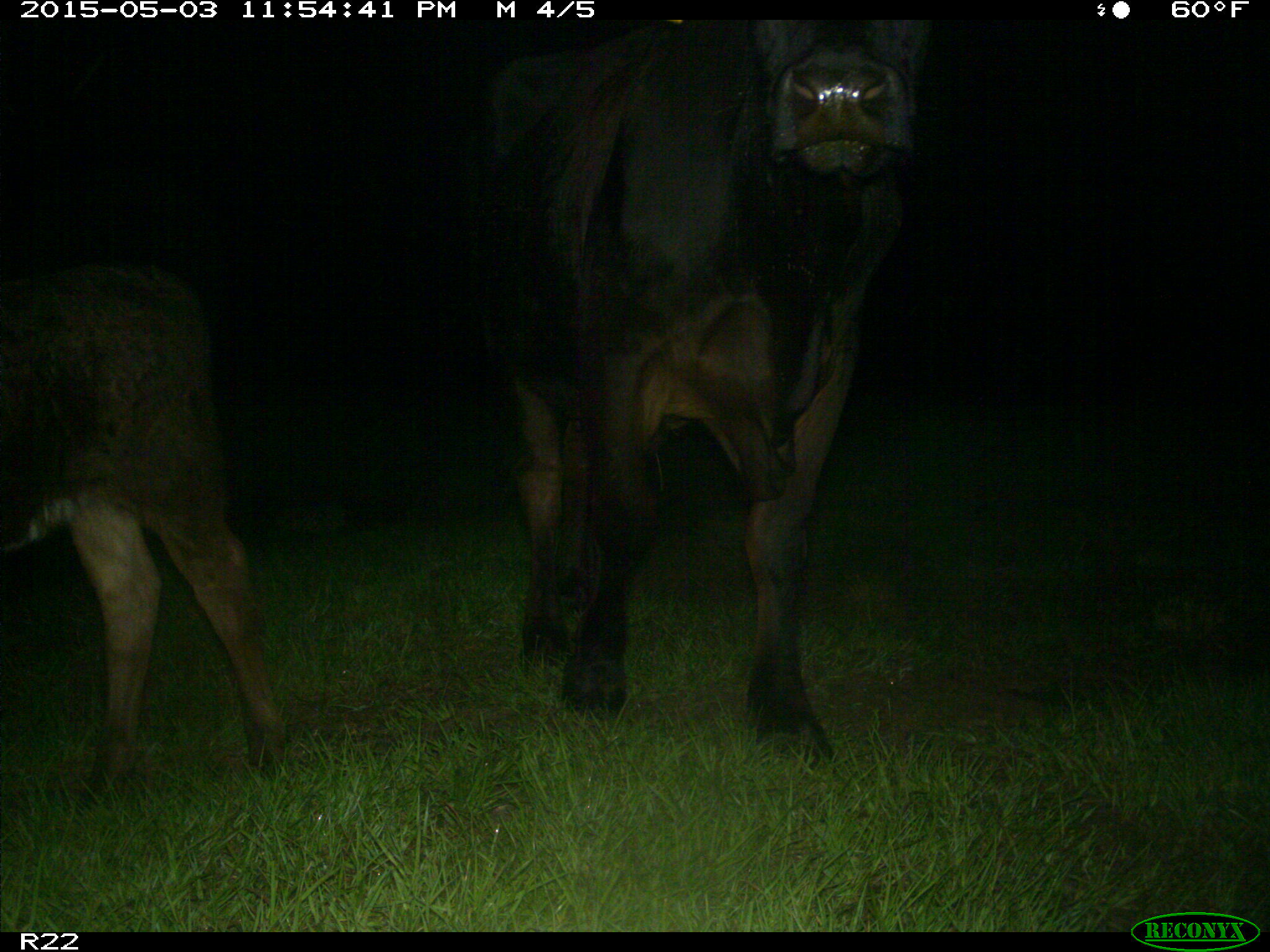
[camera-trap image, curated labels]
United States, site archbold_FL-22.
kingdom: Animalia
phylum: Chordata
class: Mammalia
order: Artiodactyla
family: Bovidae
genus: Bos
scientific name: Bos taurus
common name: domestic cow